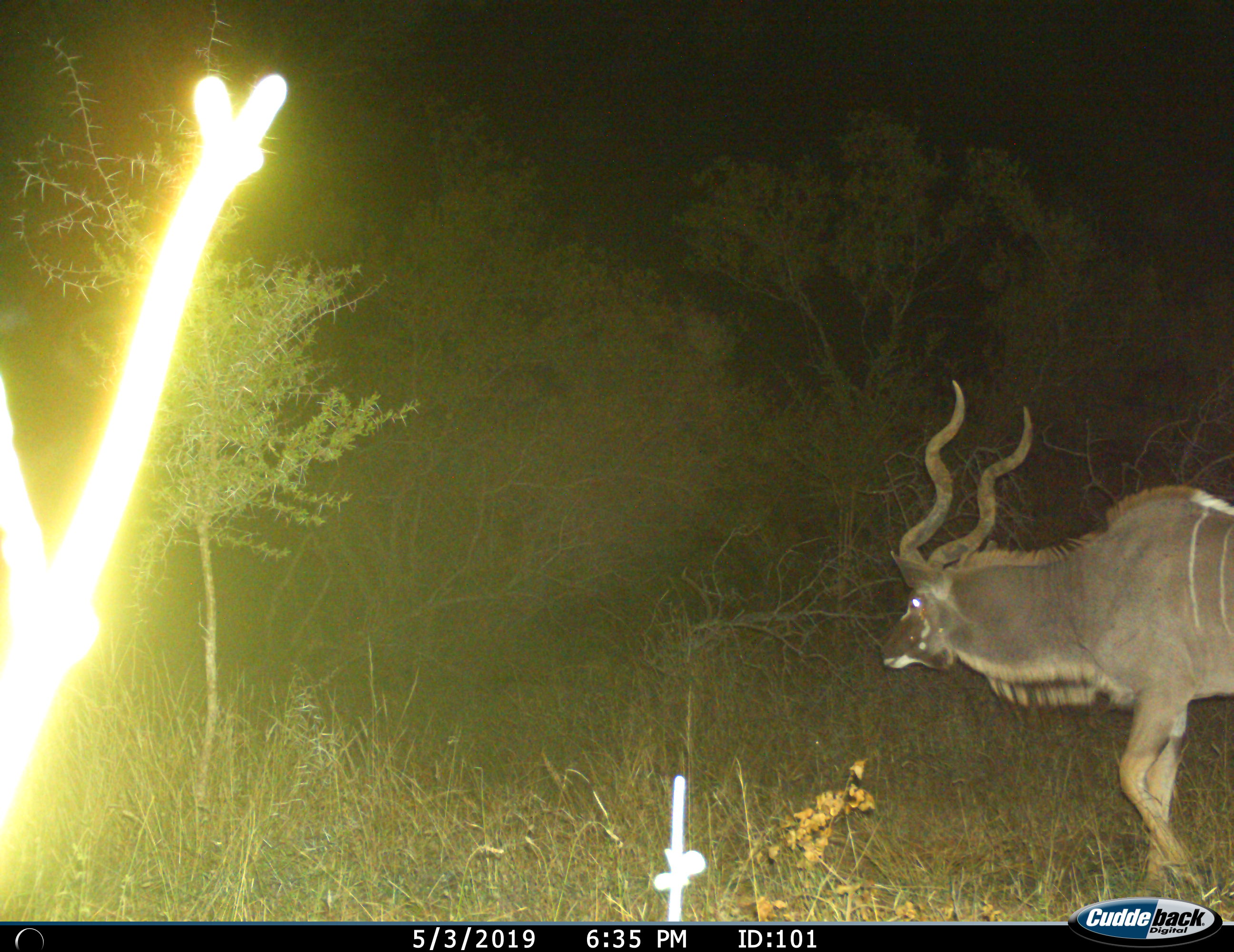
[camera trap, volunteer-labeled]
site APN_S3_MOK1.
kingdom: Animalia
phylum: Chordata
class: Mammalia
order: Artiodactyla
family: Bovidae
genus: Tragelaphus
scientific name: Tragelaphus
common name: kudu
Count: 1.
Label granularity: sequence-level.